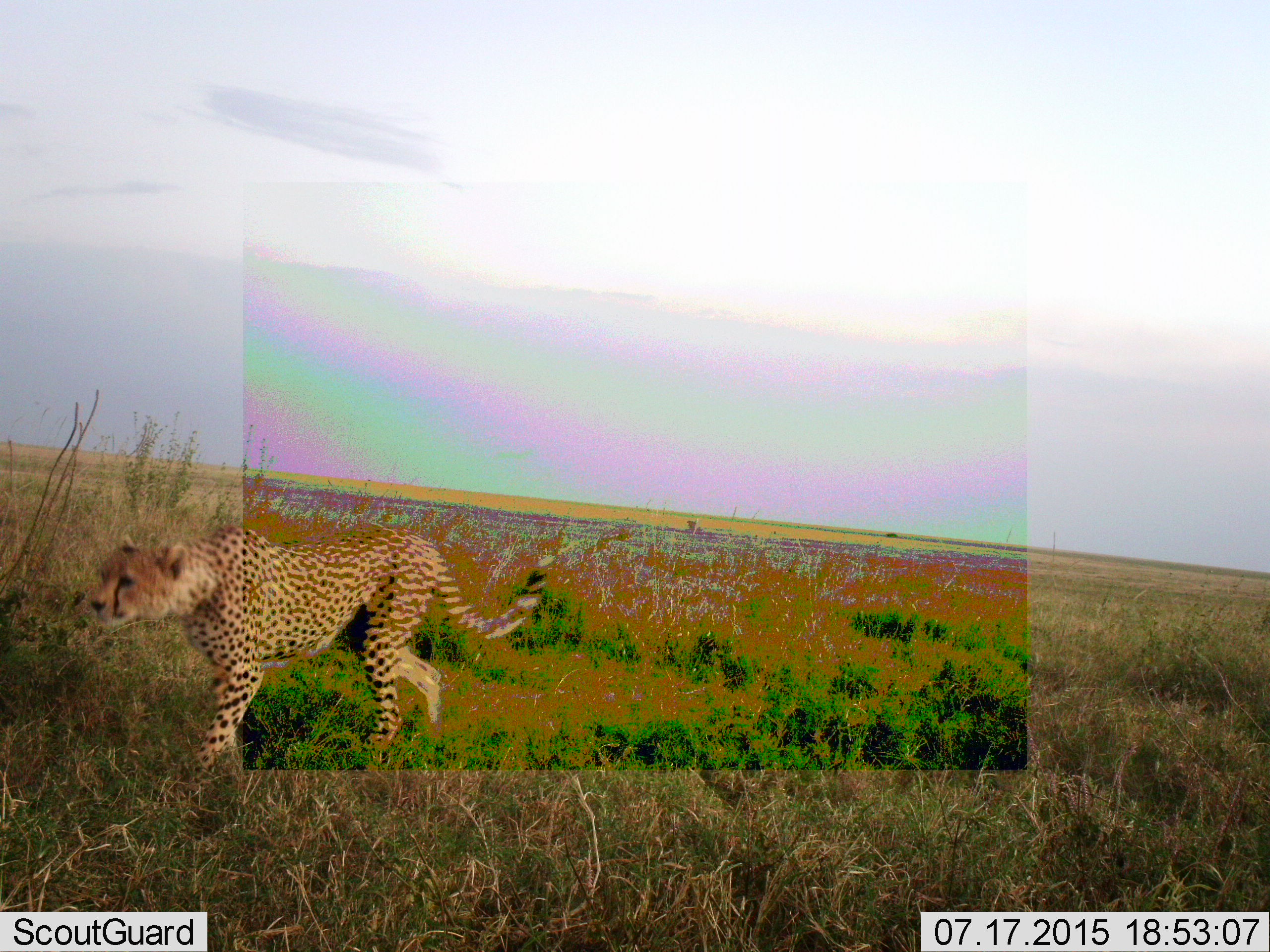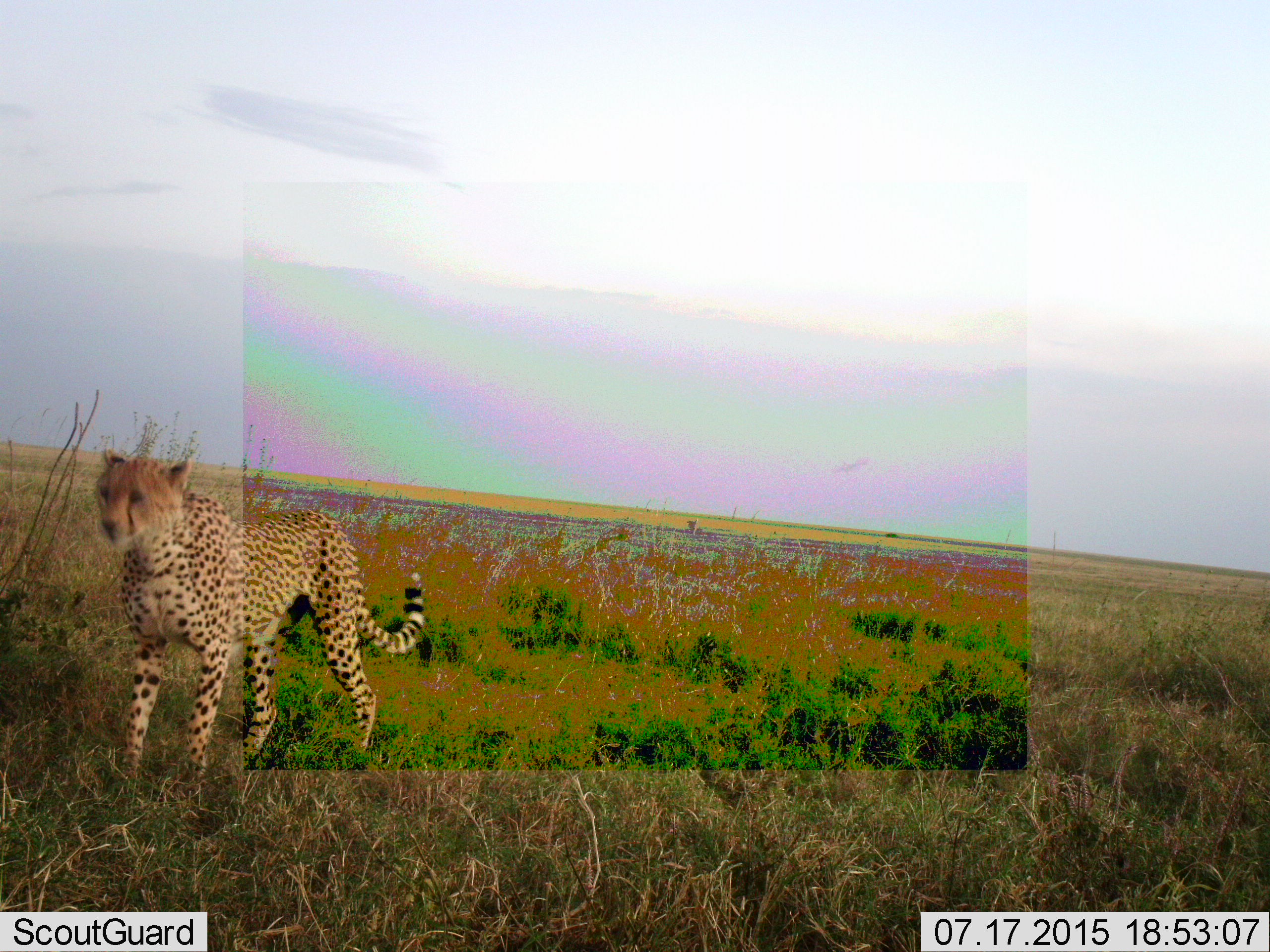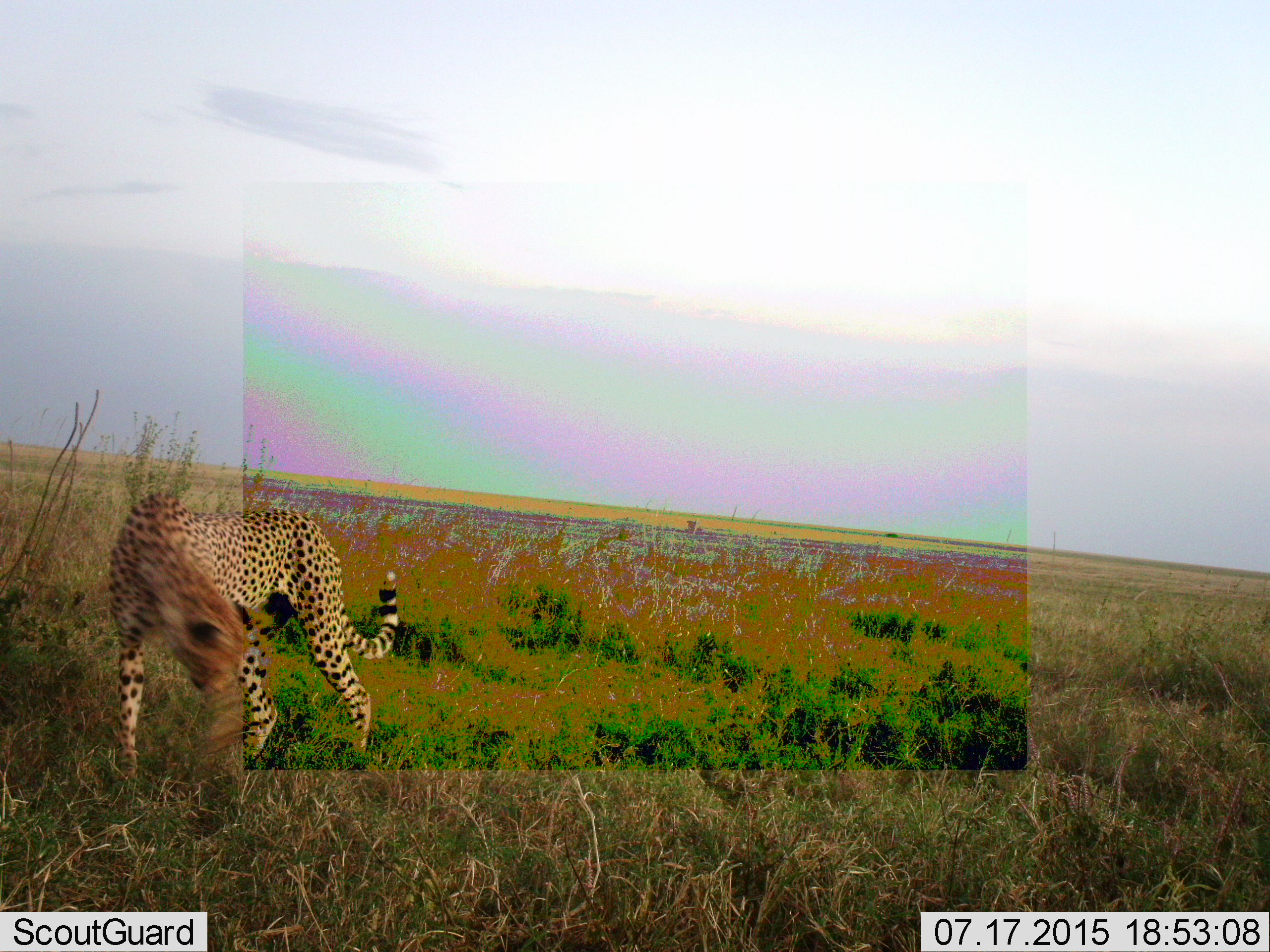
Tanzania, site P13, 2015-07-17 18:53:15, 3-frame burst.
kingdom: Animalia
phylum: Chordata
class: Mammalia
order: Carnivora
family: Felidae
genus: Acinonyx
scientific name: Acinonyx jubatus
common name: cheetah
Cheetah (Acinonyx jubatus), count 1. Behavior (volunteer vote fractions): standing 14%, resting 0%, moving 86%, interacting 0%. Young present (vote fraction): 0%. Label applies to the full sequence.